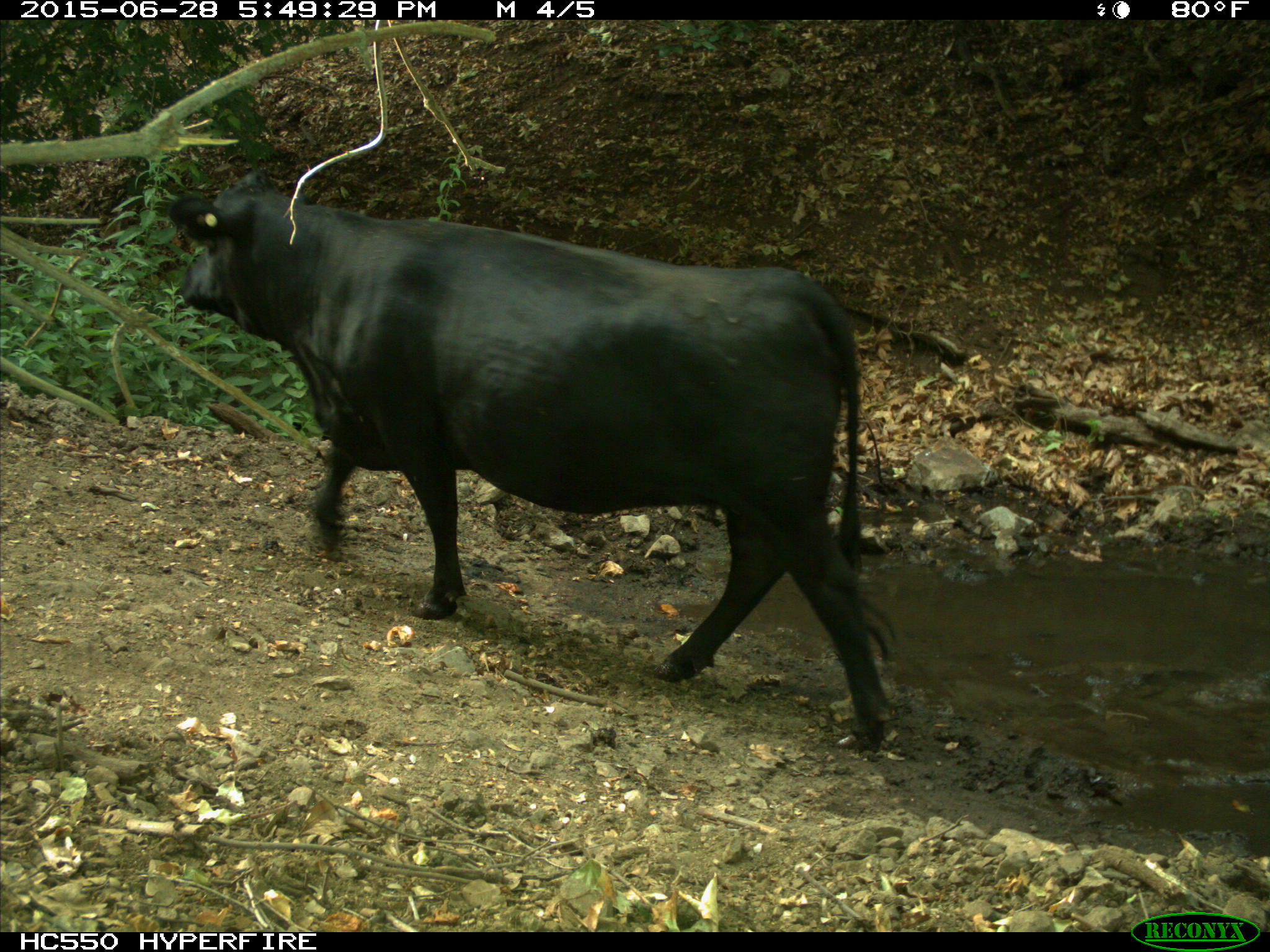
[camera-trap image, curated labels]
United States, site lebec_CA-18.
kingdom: Animalia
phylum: Chordata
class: Mammalia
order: Artiodactyla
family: Bovidae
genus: Bos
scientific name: Bos taurus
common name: domestic cow